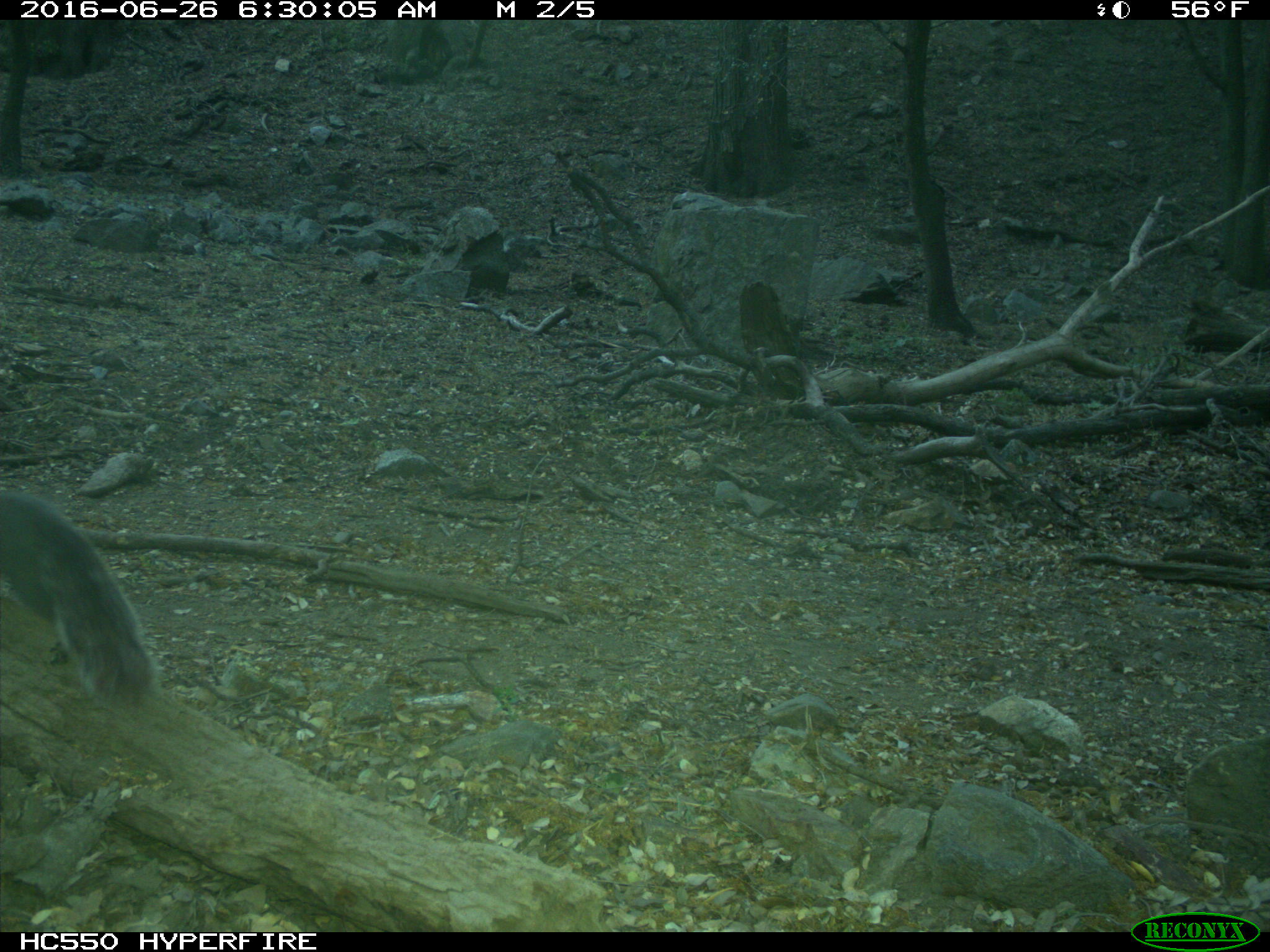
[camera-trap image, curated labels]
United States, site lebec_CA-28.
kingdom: Animalia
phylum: Chordata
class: Mammalia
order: Rodentia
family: Sciuridae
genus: Sciurus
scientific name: Sciurus carolinensis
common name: eastern gray squirrel